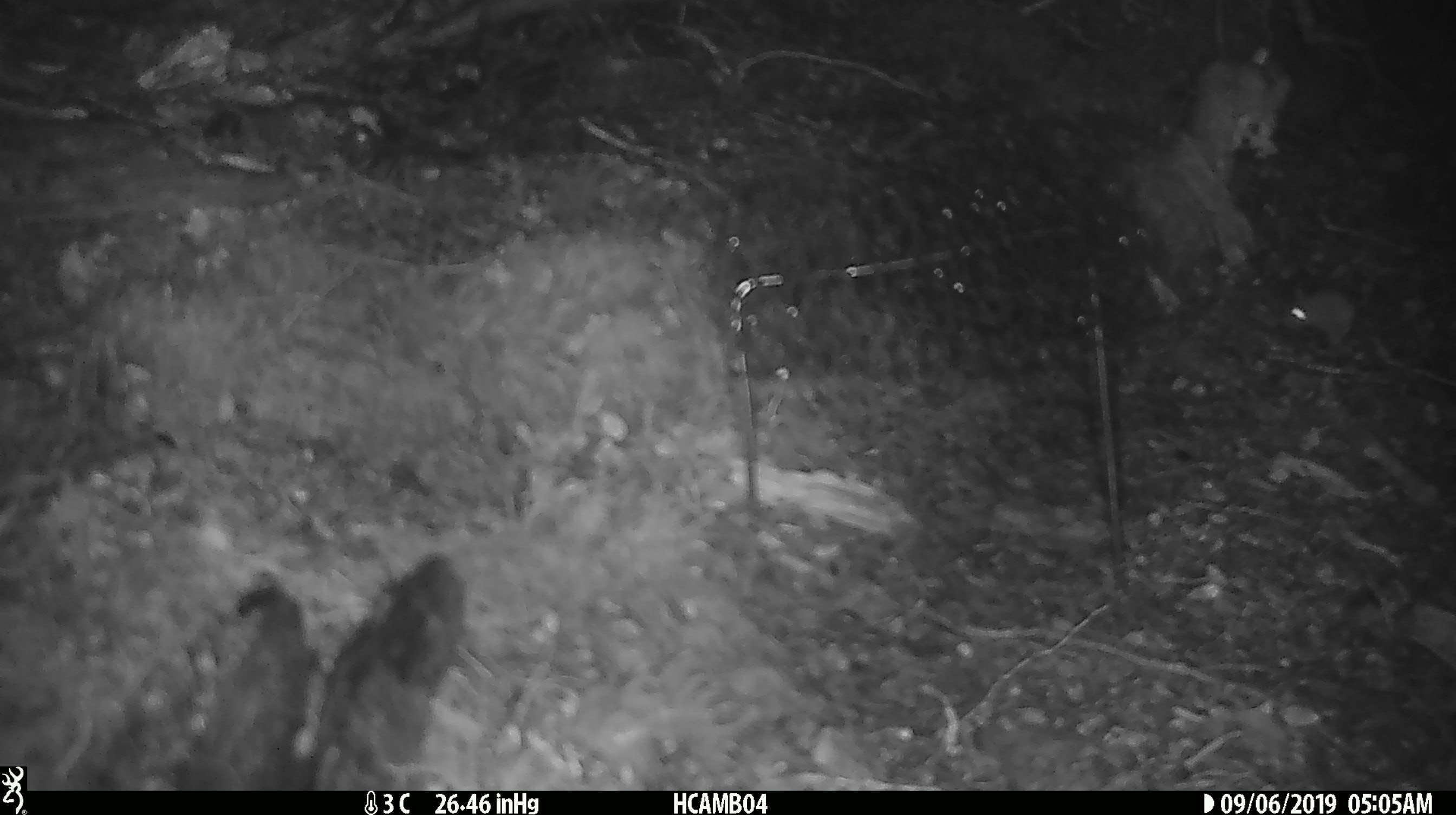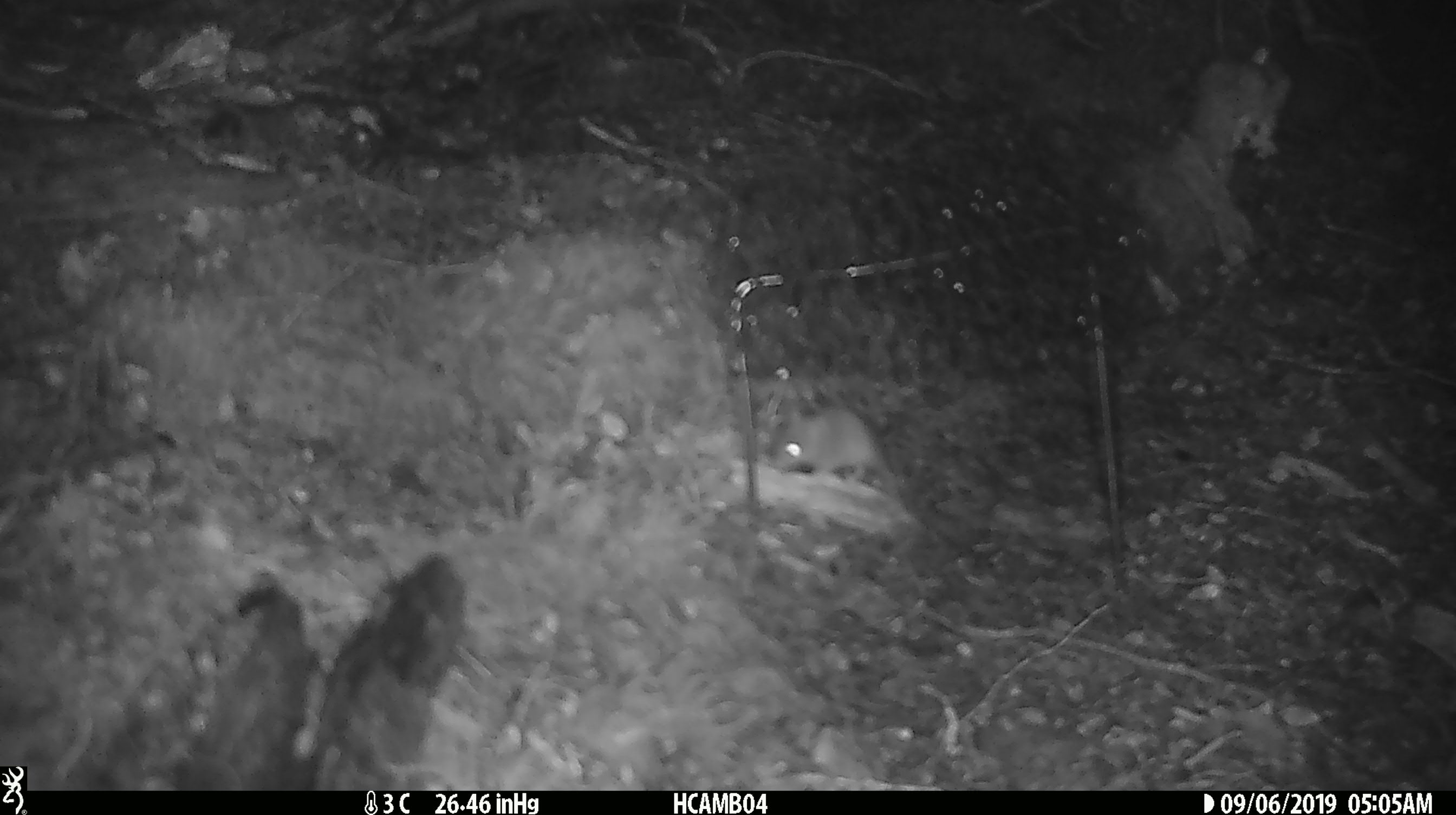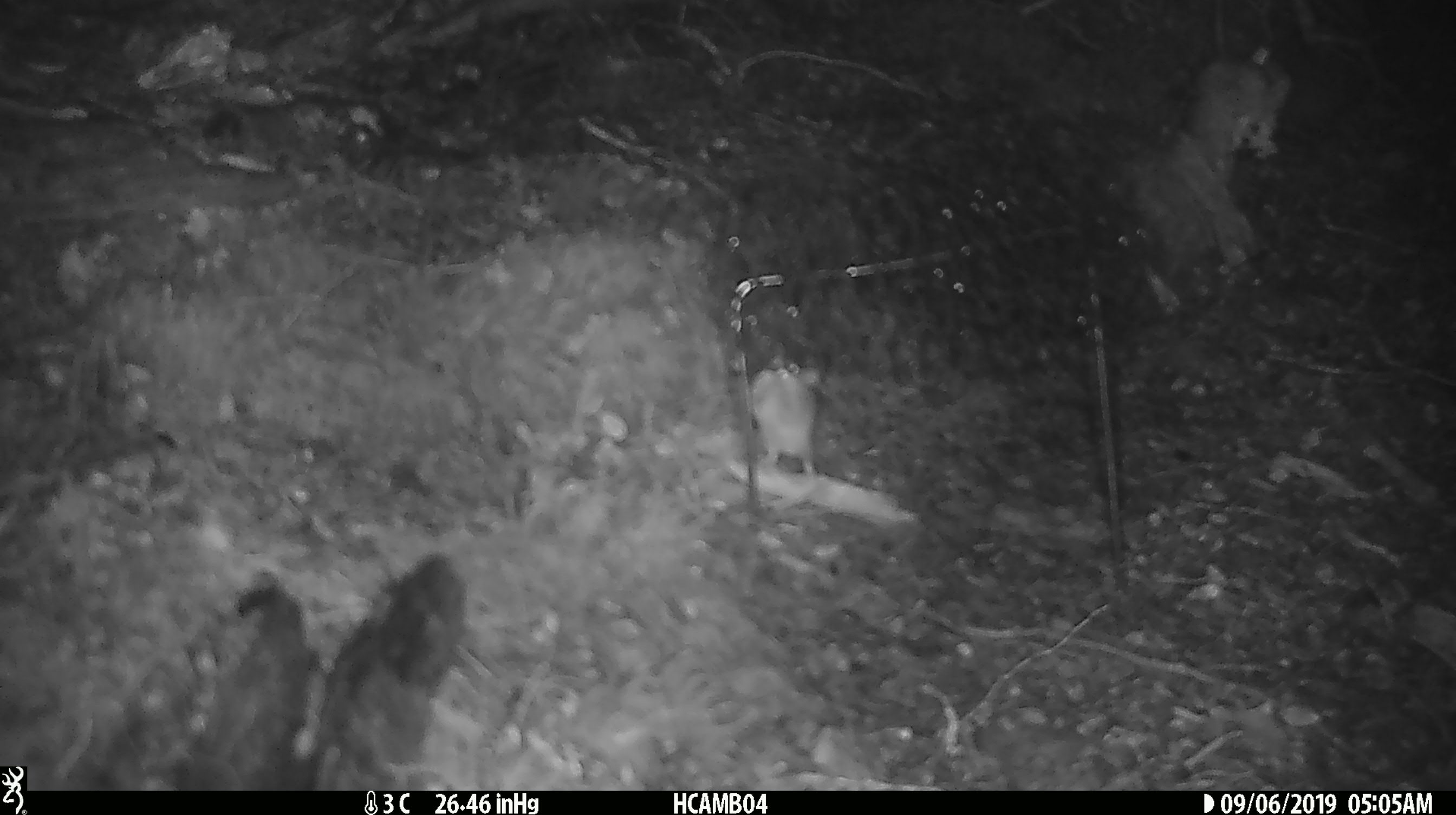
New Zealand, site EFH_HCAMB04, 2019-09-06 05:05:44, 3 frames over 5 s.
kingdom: Animalia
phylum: Chordata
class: Mammalia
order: Rodentia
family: Muridae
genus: Mus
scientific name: Mus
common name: mouse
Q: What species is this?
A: Mouse (Mus).